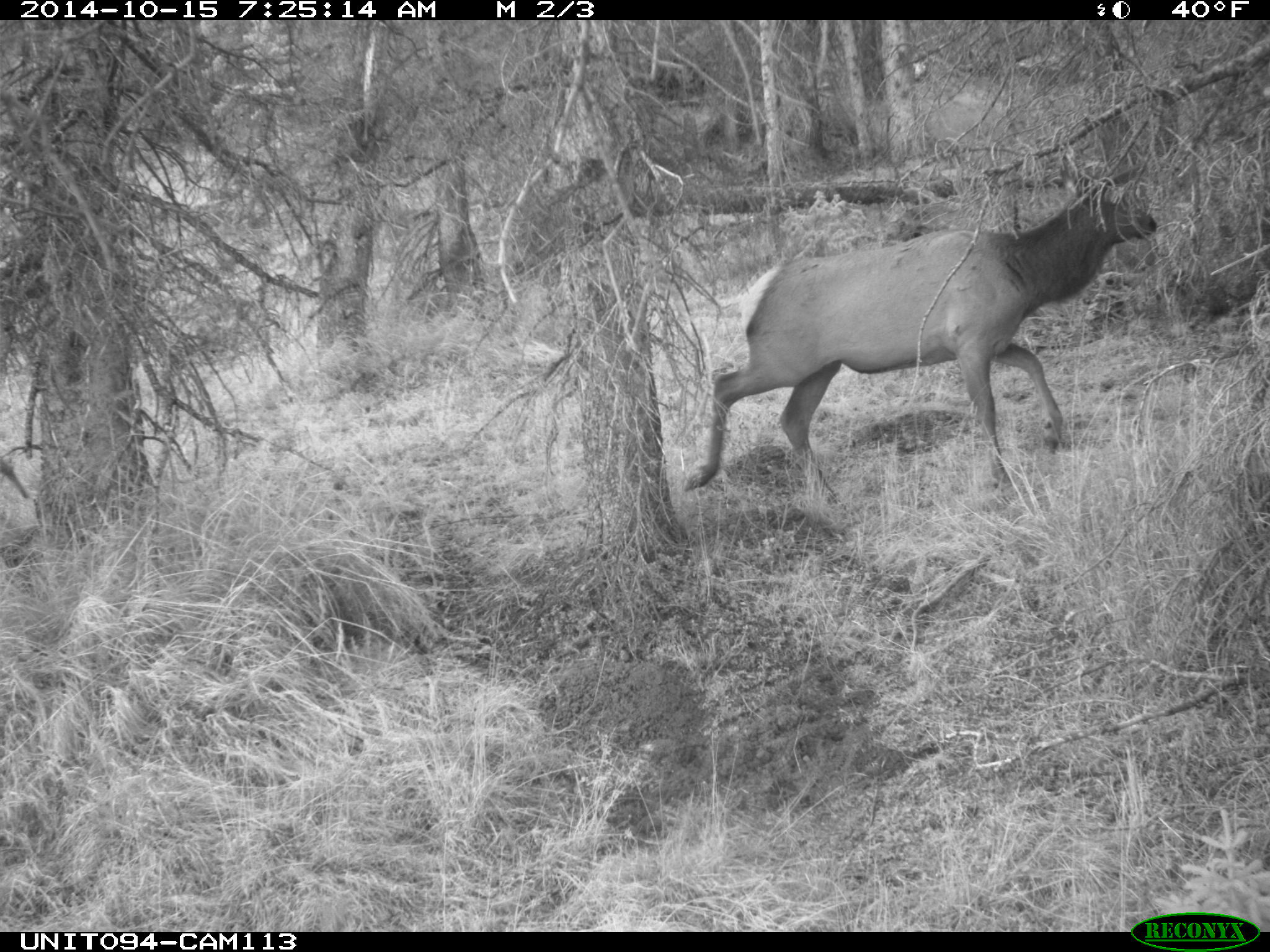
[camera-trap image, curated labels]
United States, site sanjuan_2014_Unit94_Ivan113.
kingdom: Animalia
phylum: Chordata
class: Mammalia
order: Artiodactyla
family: Cervidae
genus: Cervus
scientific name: Cervus elaphus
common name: red deer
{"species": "Cervus elaphus (red deer)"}